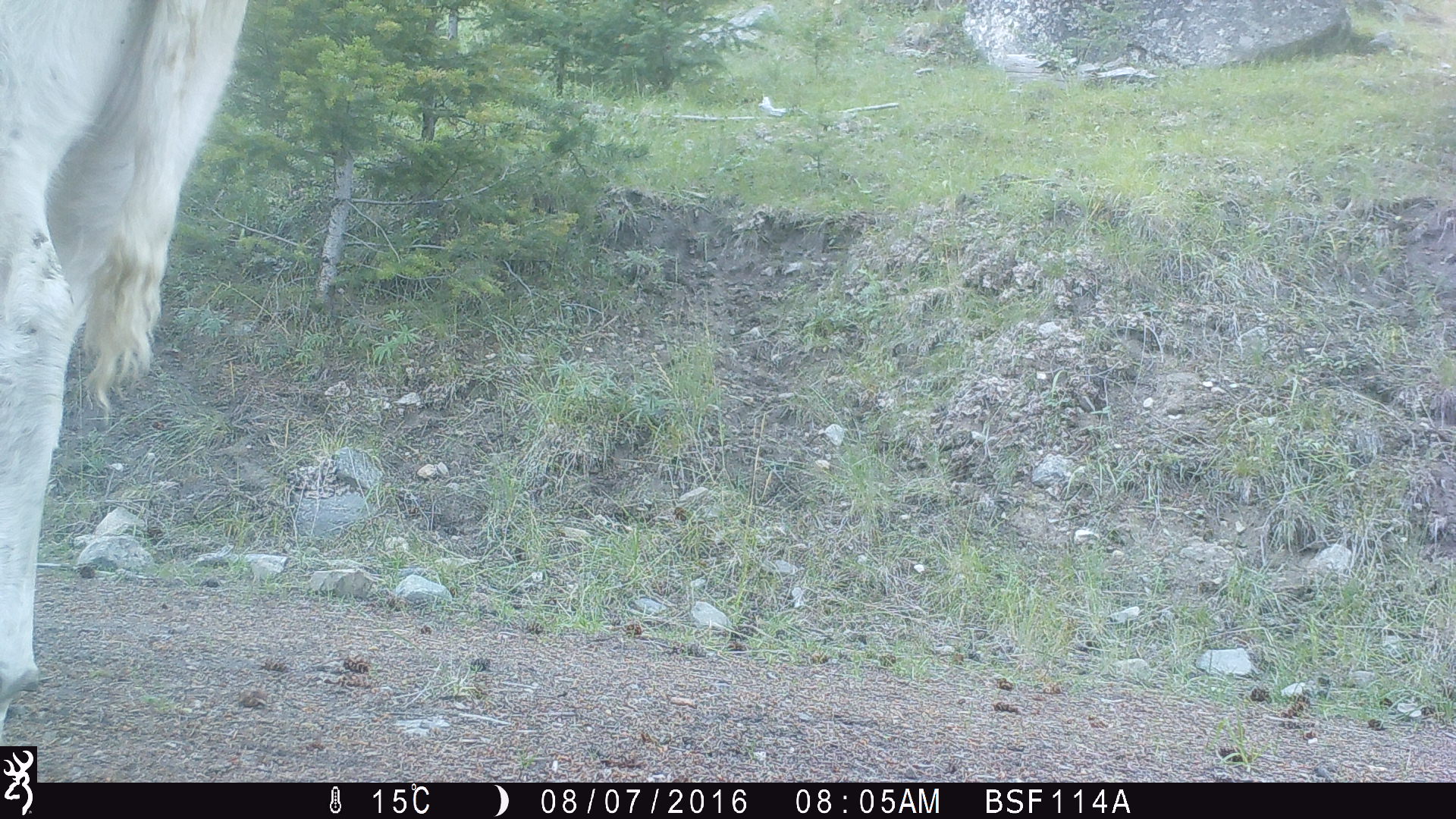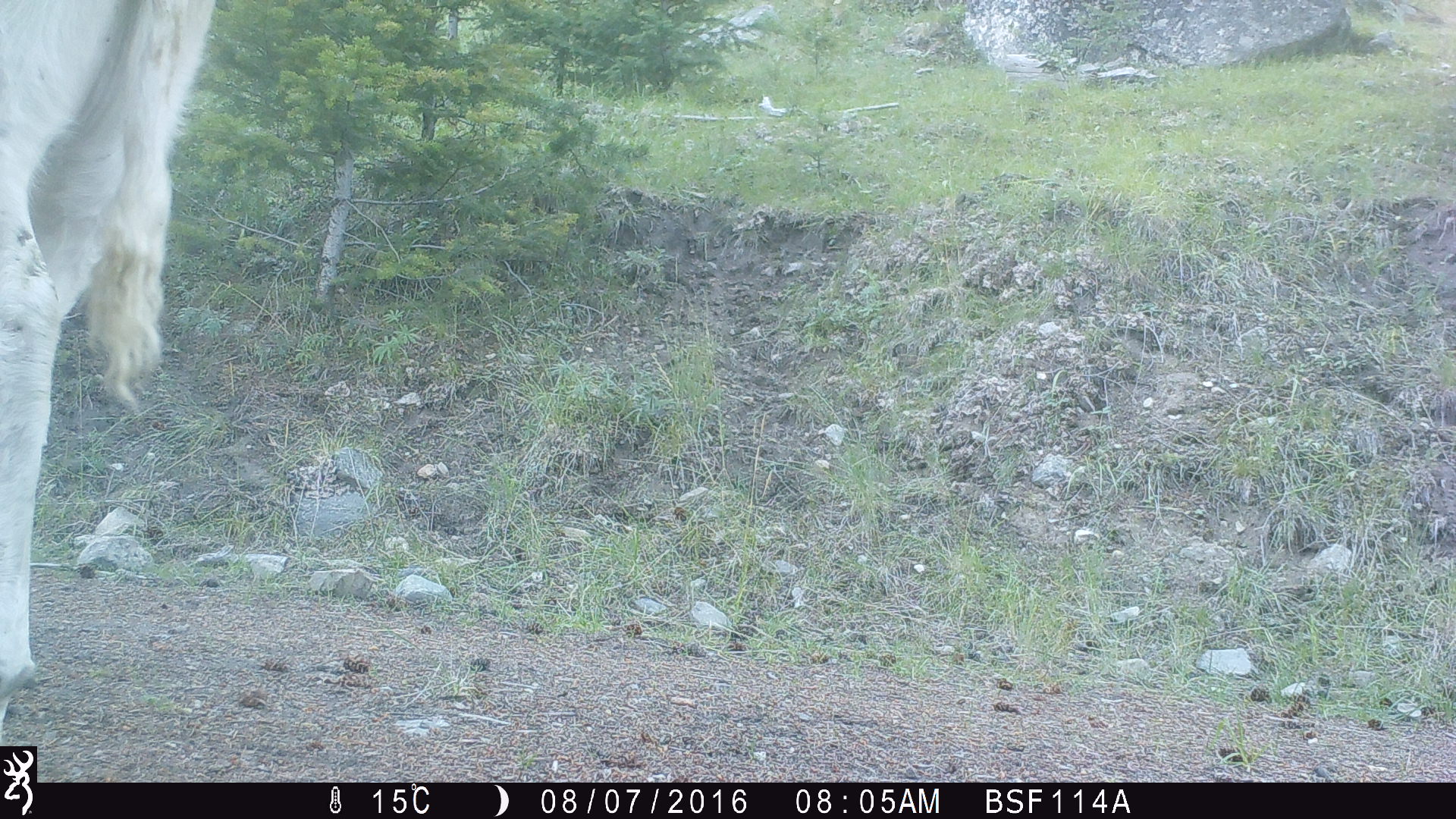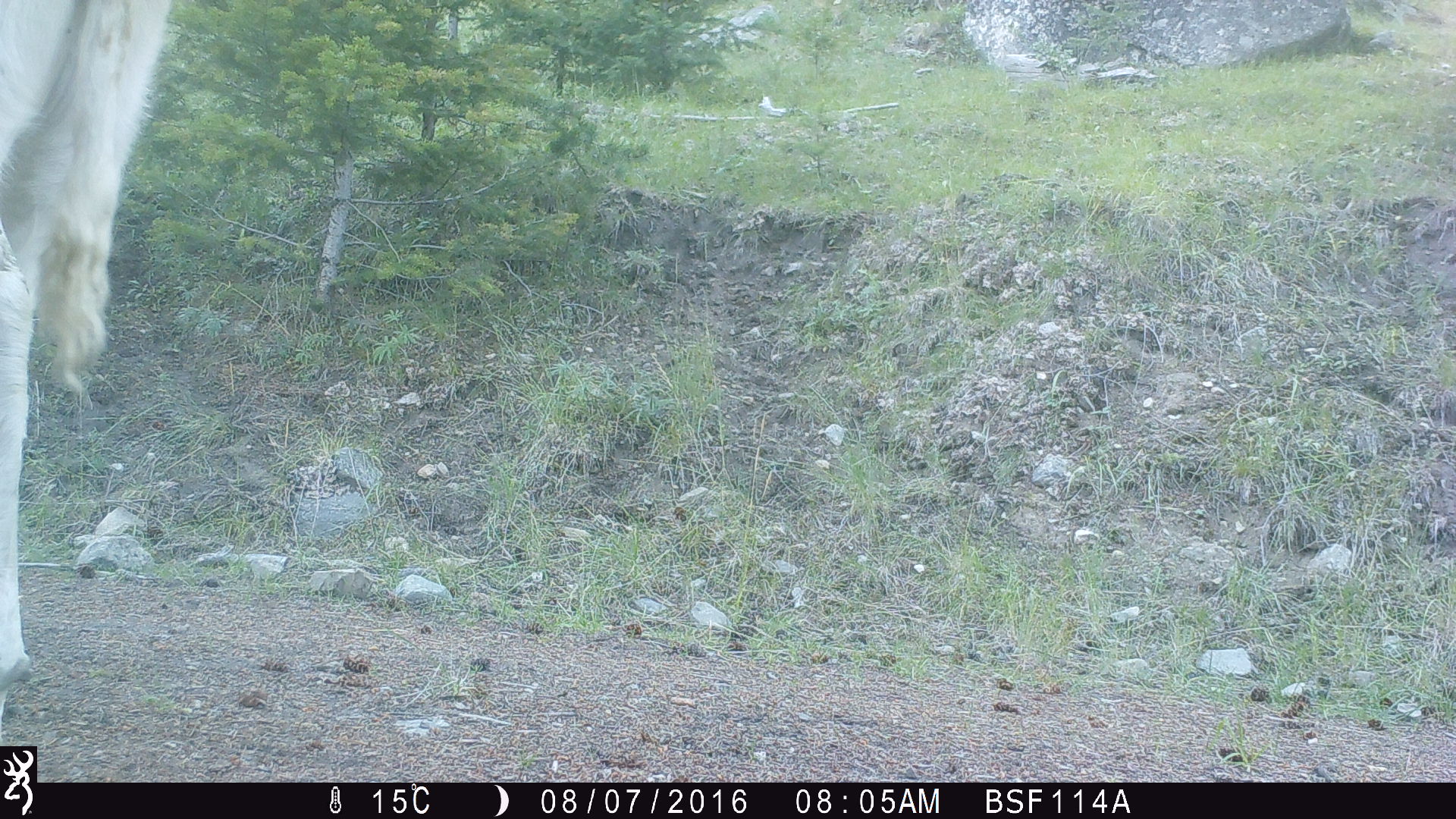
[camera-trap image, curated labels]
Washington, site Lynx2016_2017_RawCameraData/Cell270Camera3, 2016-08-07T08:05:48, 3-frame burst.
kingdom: Animalia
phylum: Chordata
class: Mammalia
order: Artiodactyla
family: Bovidae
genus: Bos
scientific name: Bos taurus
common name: domestic cattle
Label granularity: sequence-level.